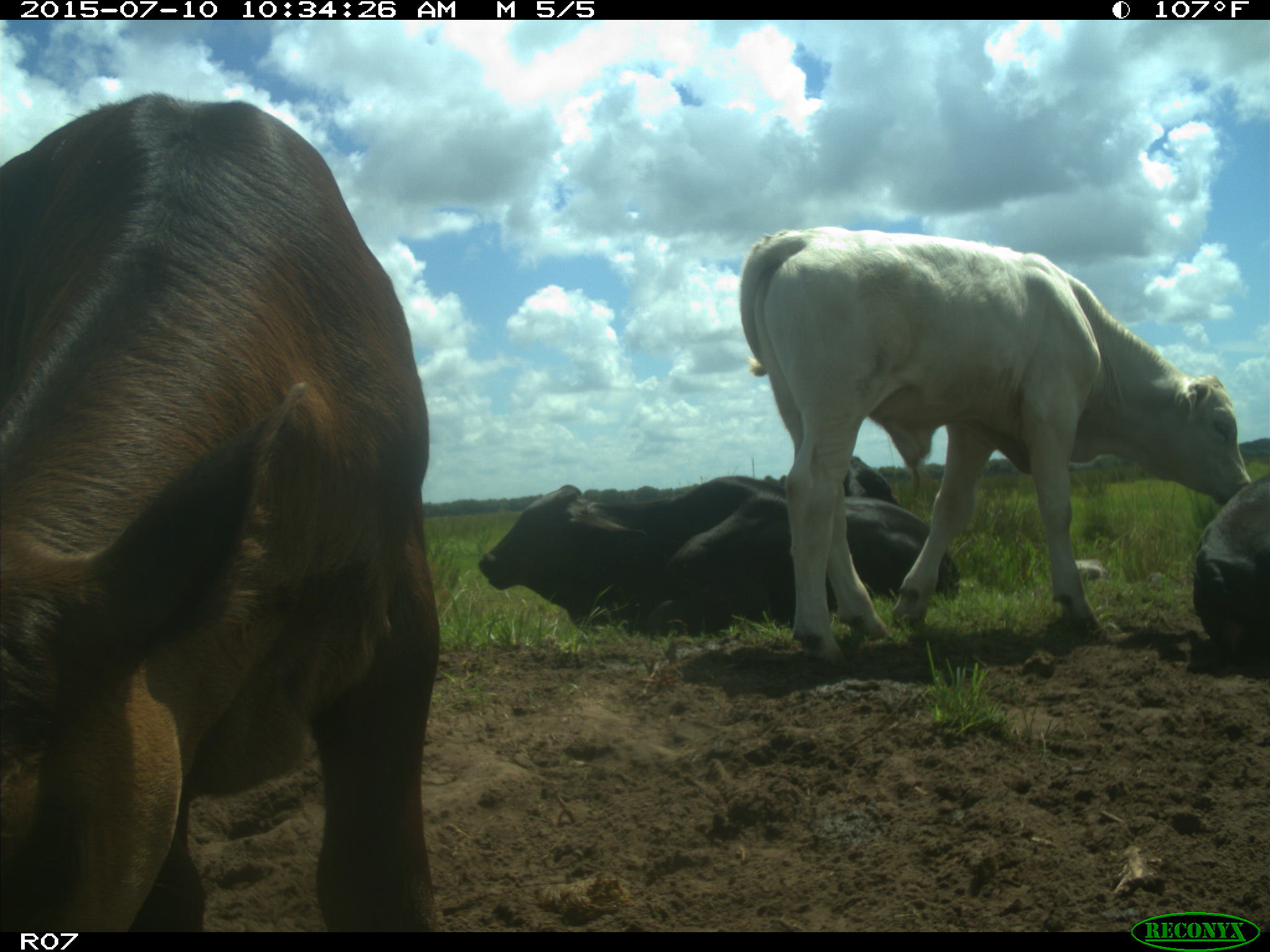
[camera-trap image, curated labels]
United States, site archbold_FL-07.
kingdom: Animalia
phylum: Chordata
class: Mammalia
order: Artiodactyla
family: Bovidae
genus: Bos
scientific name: Bos taurus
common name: domestic cow